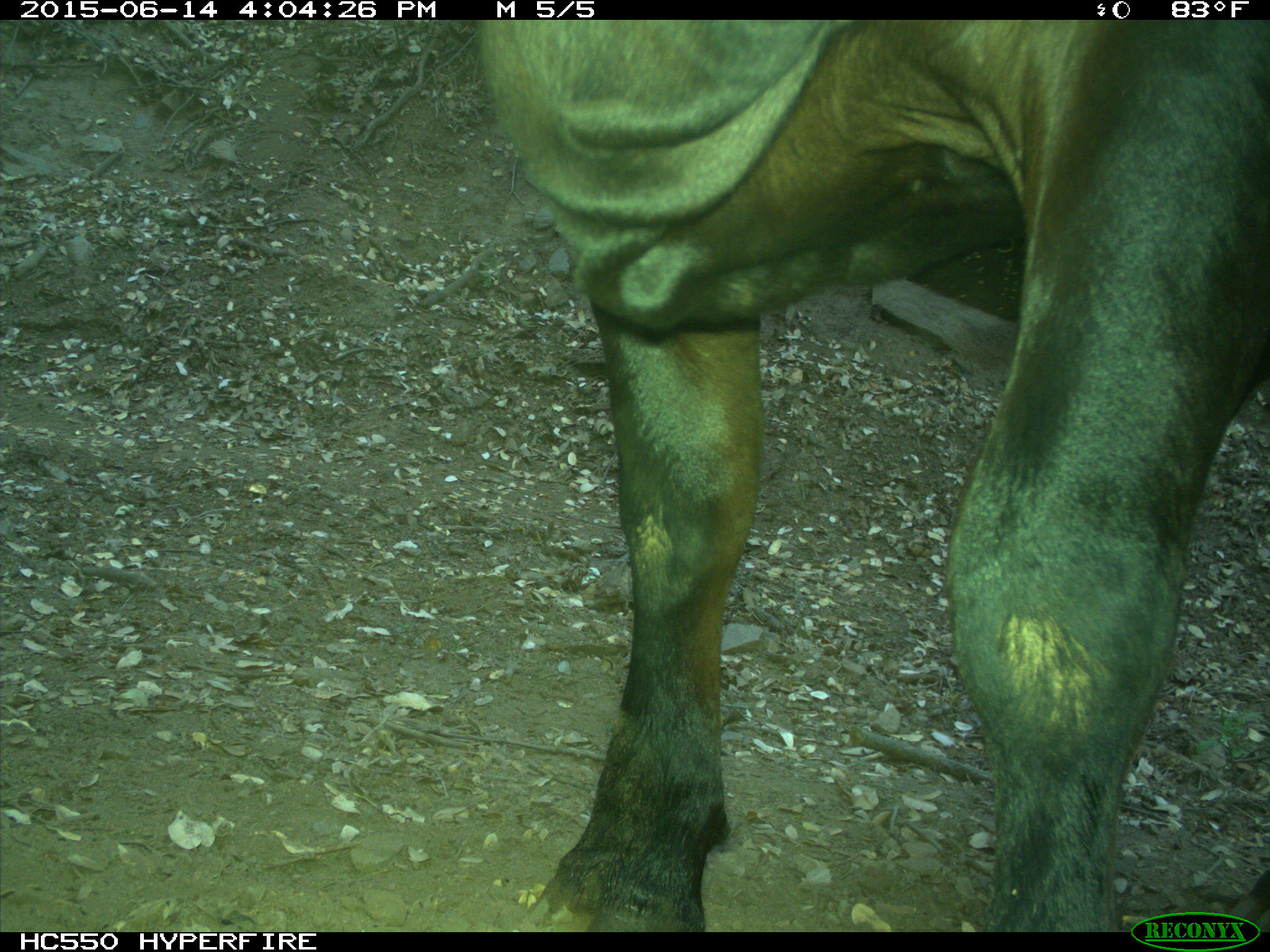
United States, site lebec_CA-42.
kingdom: Animalia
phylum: Chordata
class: Mammalia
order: Artiodactyla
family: Bovidae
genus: Bos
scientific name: Bos taurus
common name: domestic cow